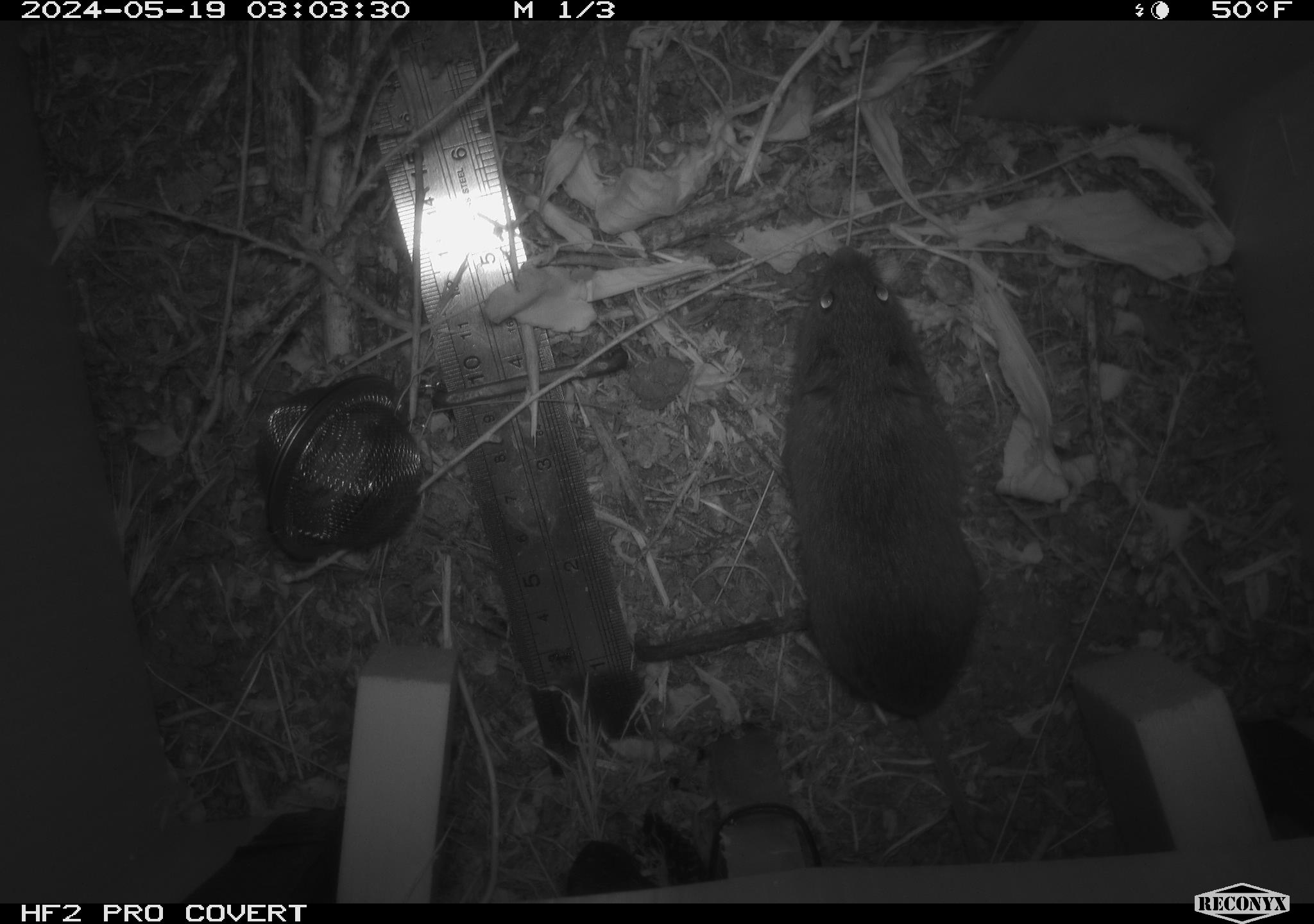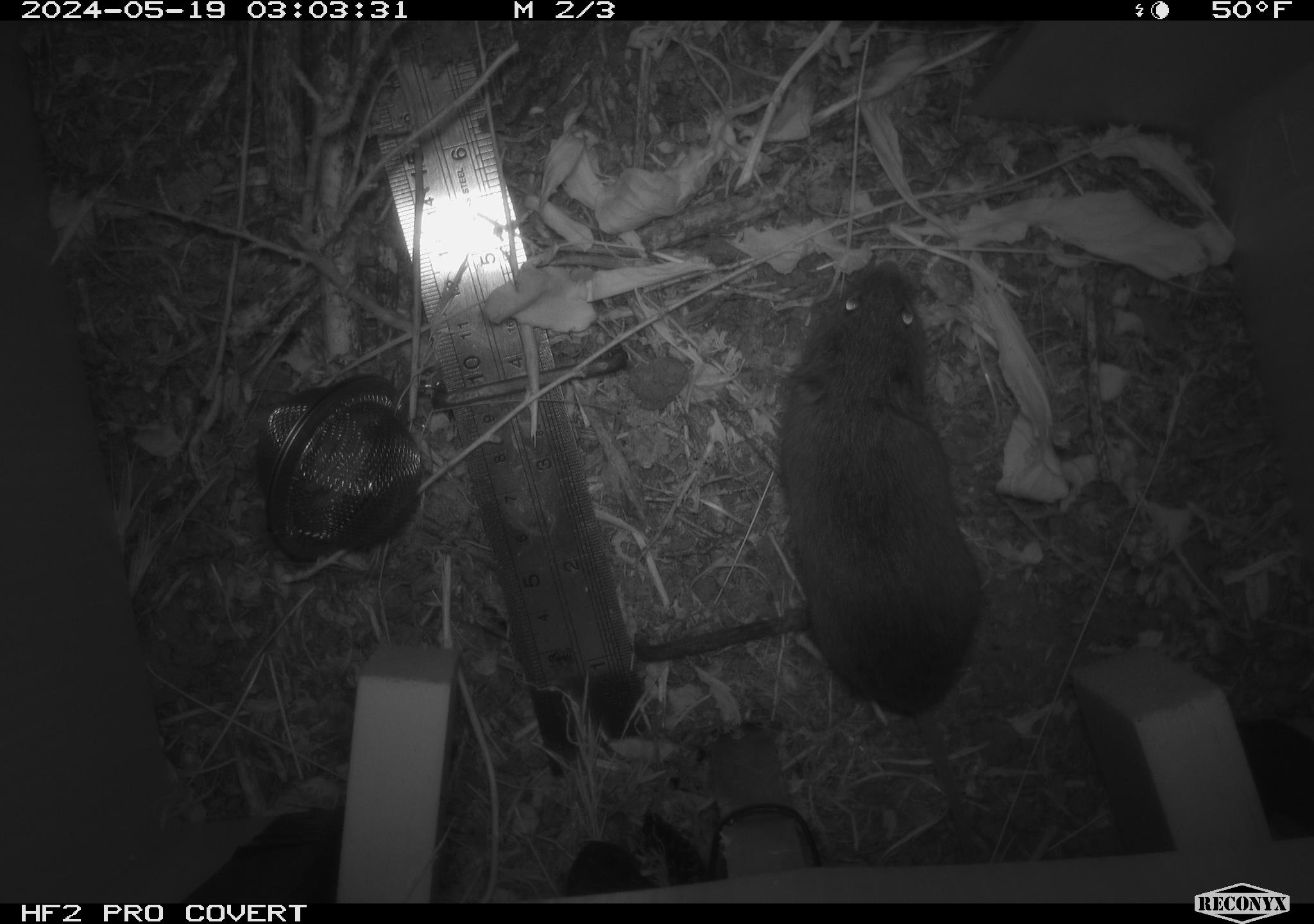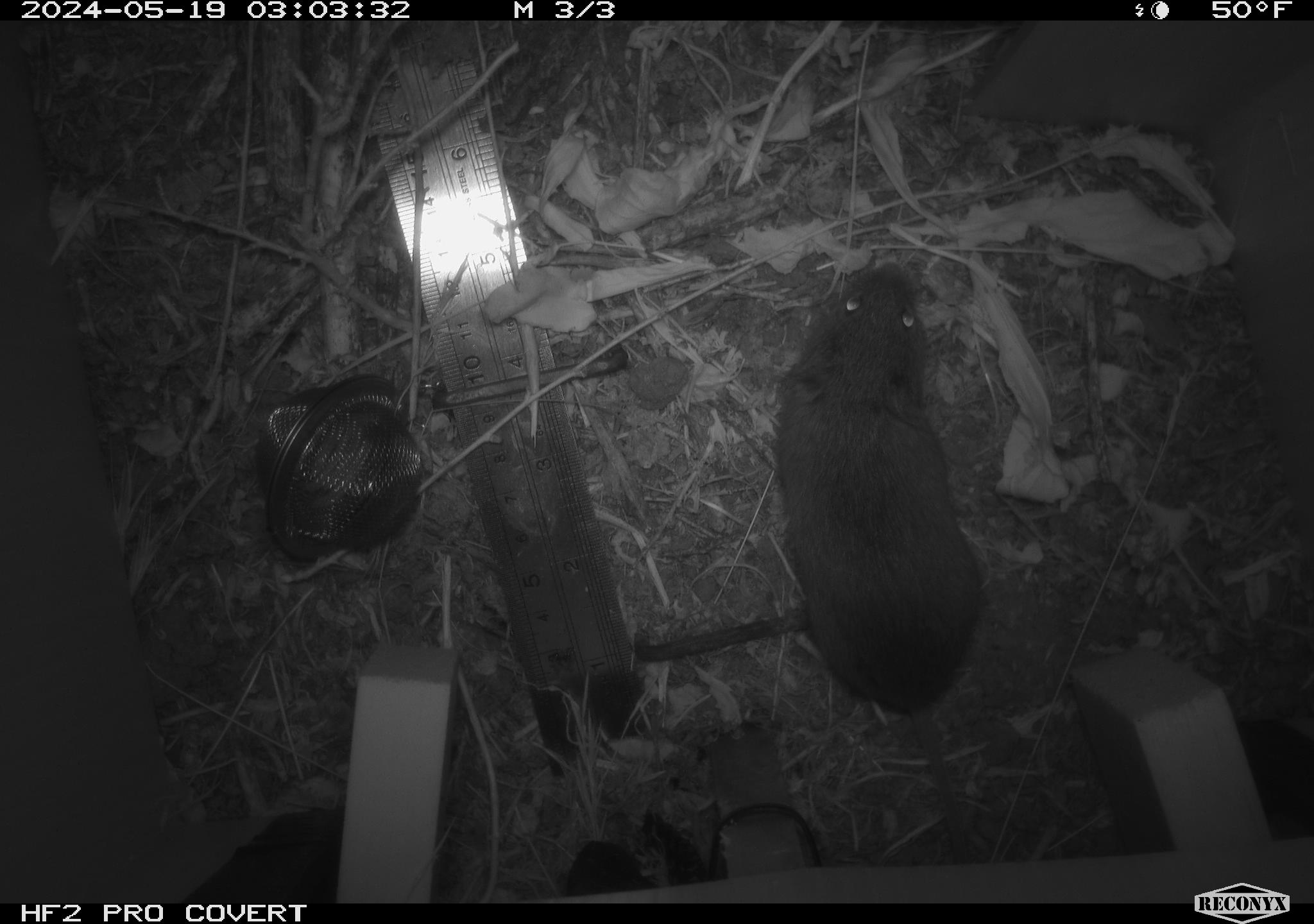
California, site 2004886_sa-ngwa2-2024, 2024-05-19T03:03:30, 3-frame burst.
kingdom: Animalia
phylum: Chordata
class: Mammalia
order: Rodentia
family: Cricetidae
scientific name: Arvicolinae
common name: voles, lemmings, and muskrats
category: arvicolinae subfamily